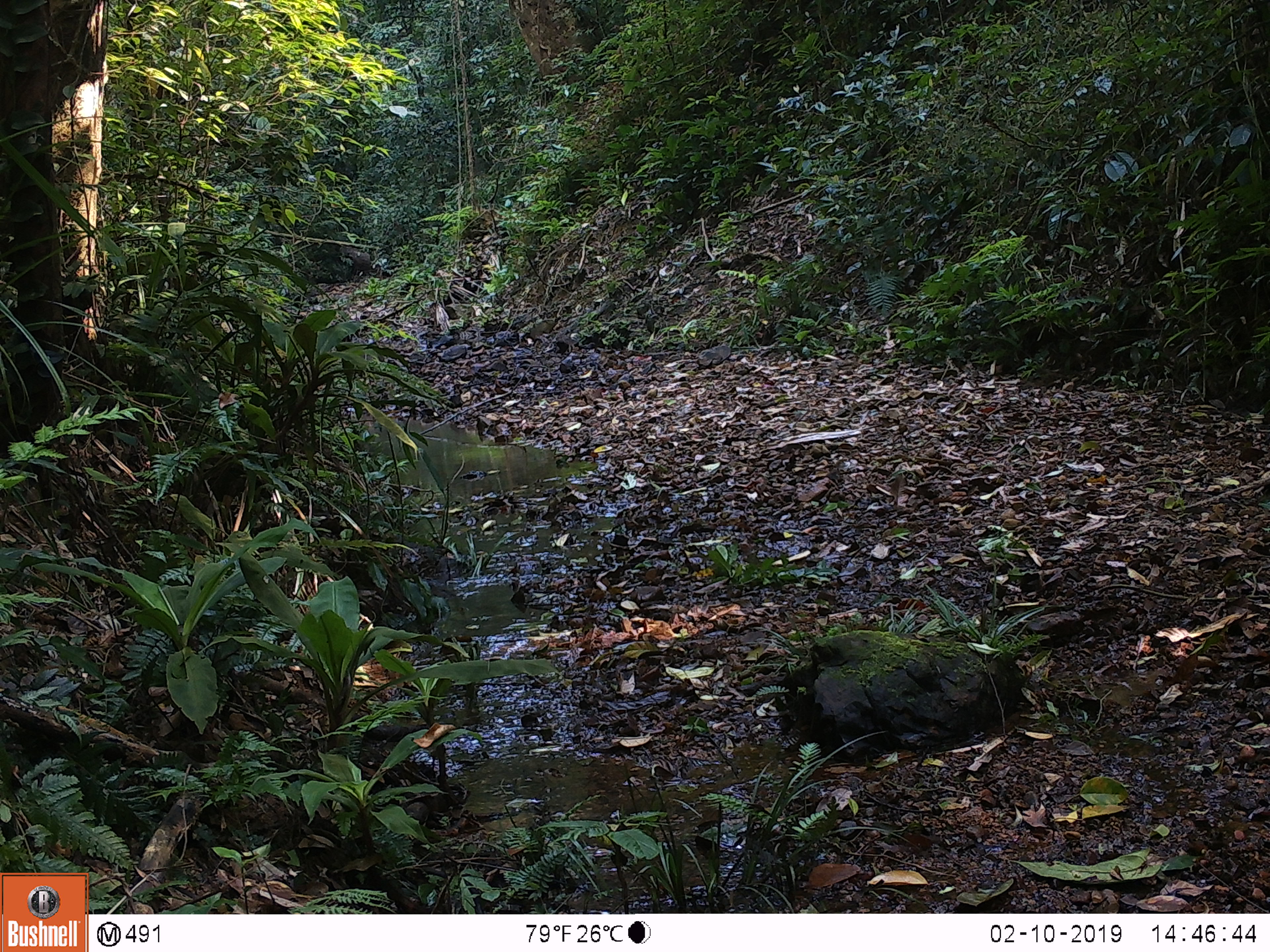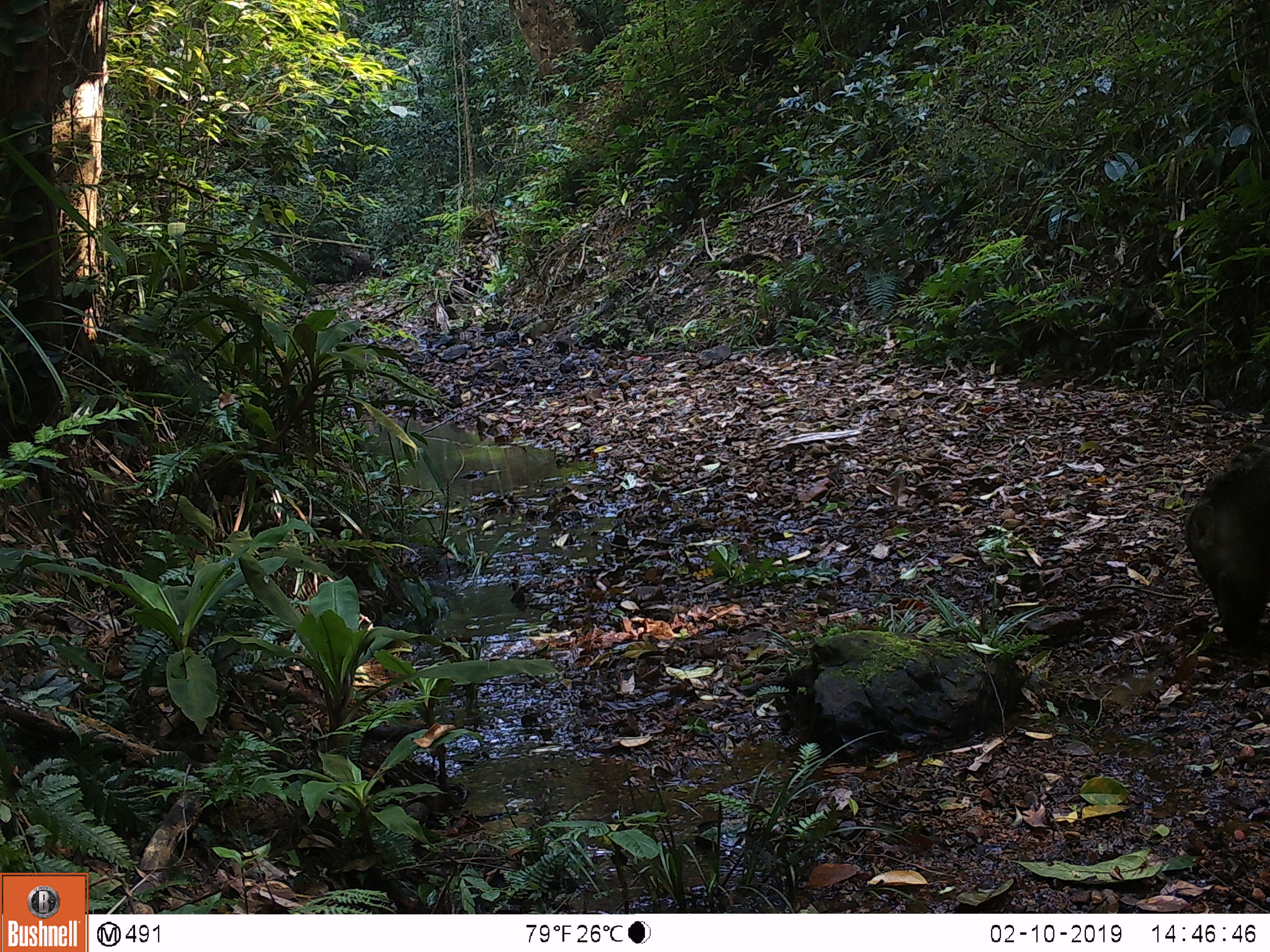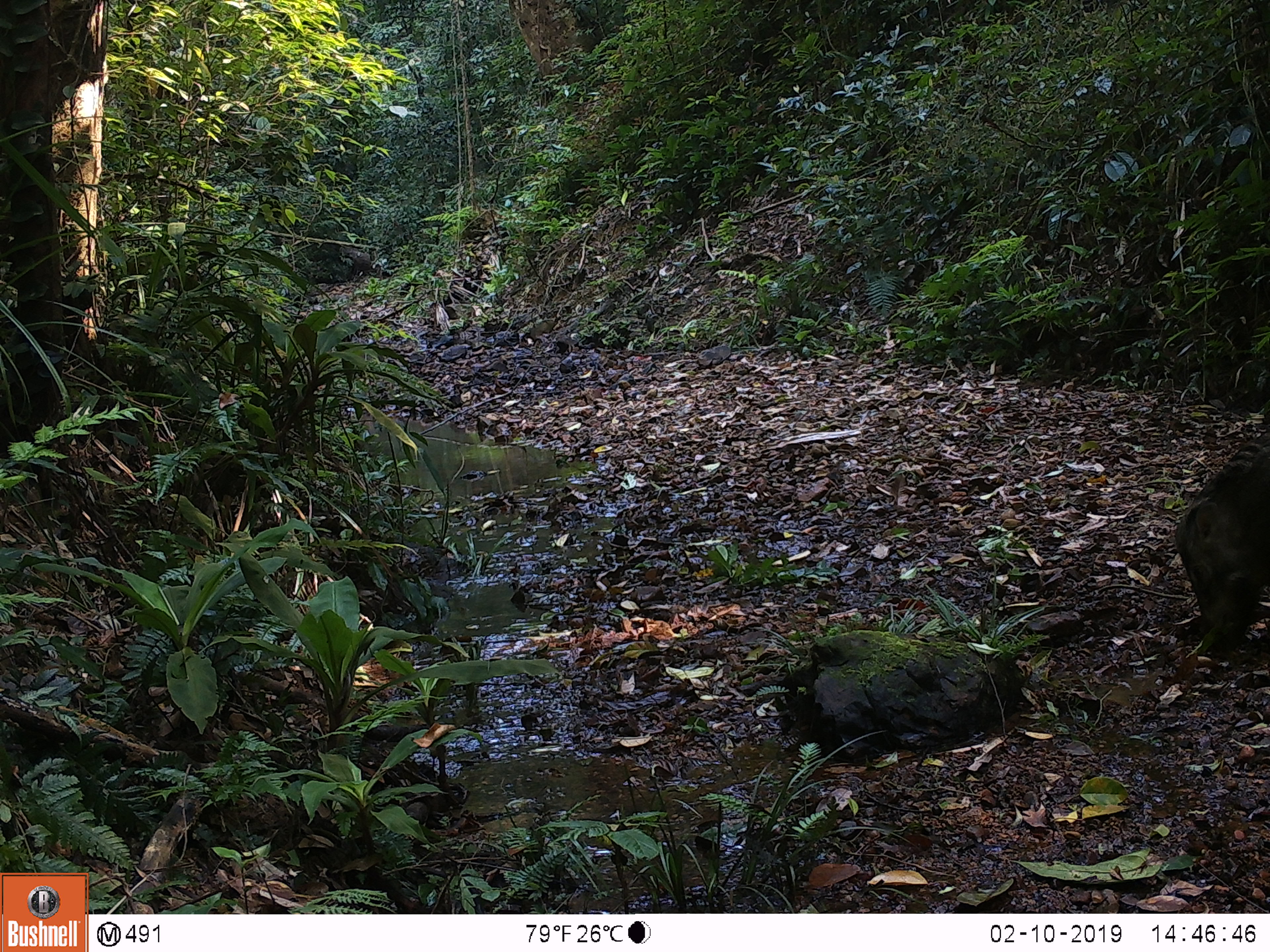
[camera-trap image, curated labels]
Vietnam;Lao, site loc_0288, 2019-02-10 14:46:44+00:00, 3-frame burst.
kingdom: Animalia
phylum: Chordata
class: Mammalia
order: Artiodactyla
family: Suidae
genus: Sus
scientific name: Sus scrofa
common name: eurasian wild pig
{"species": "eurasian wild pig (Sus scrofa)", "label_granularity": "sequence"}